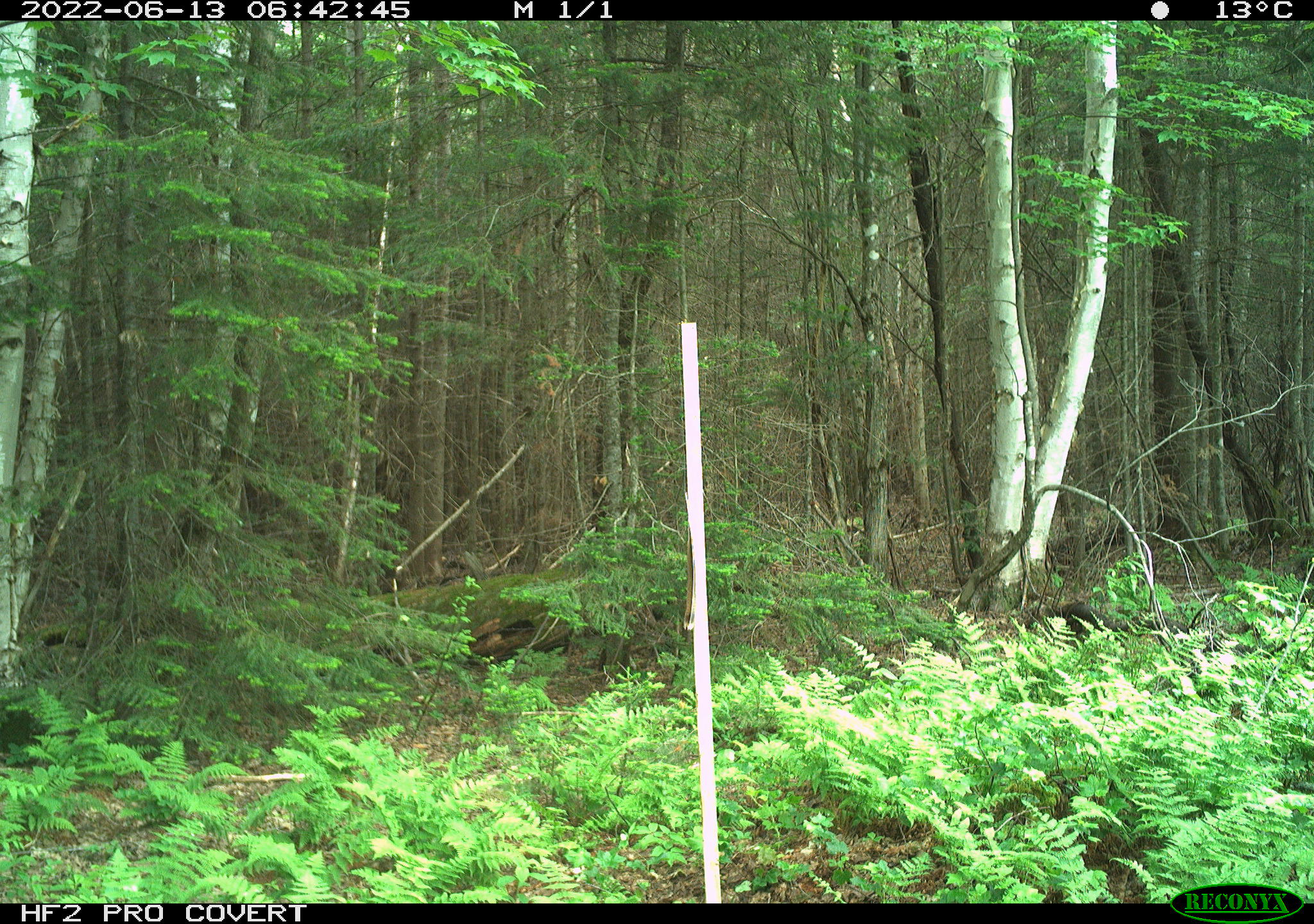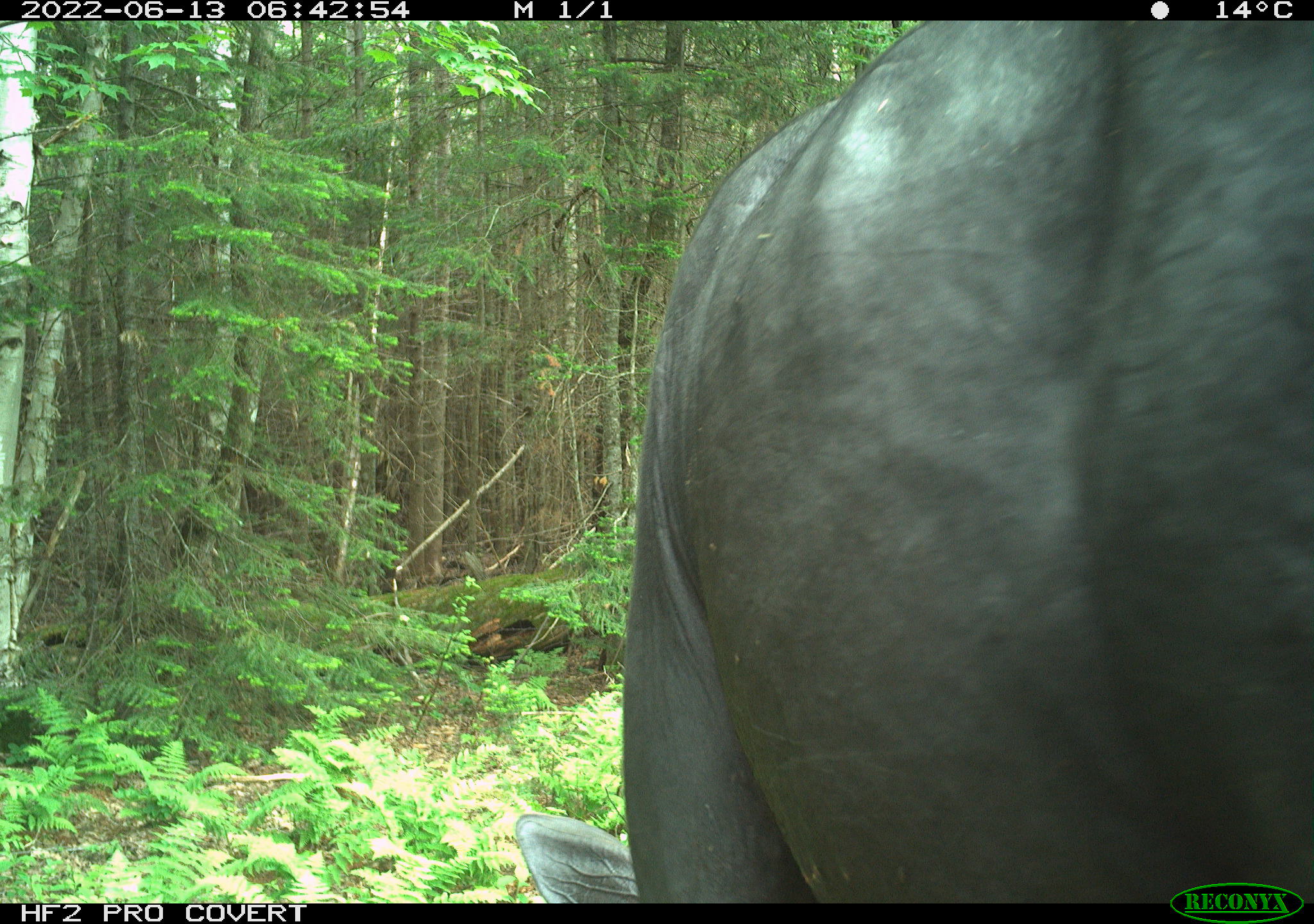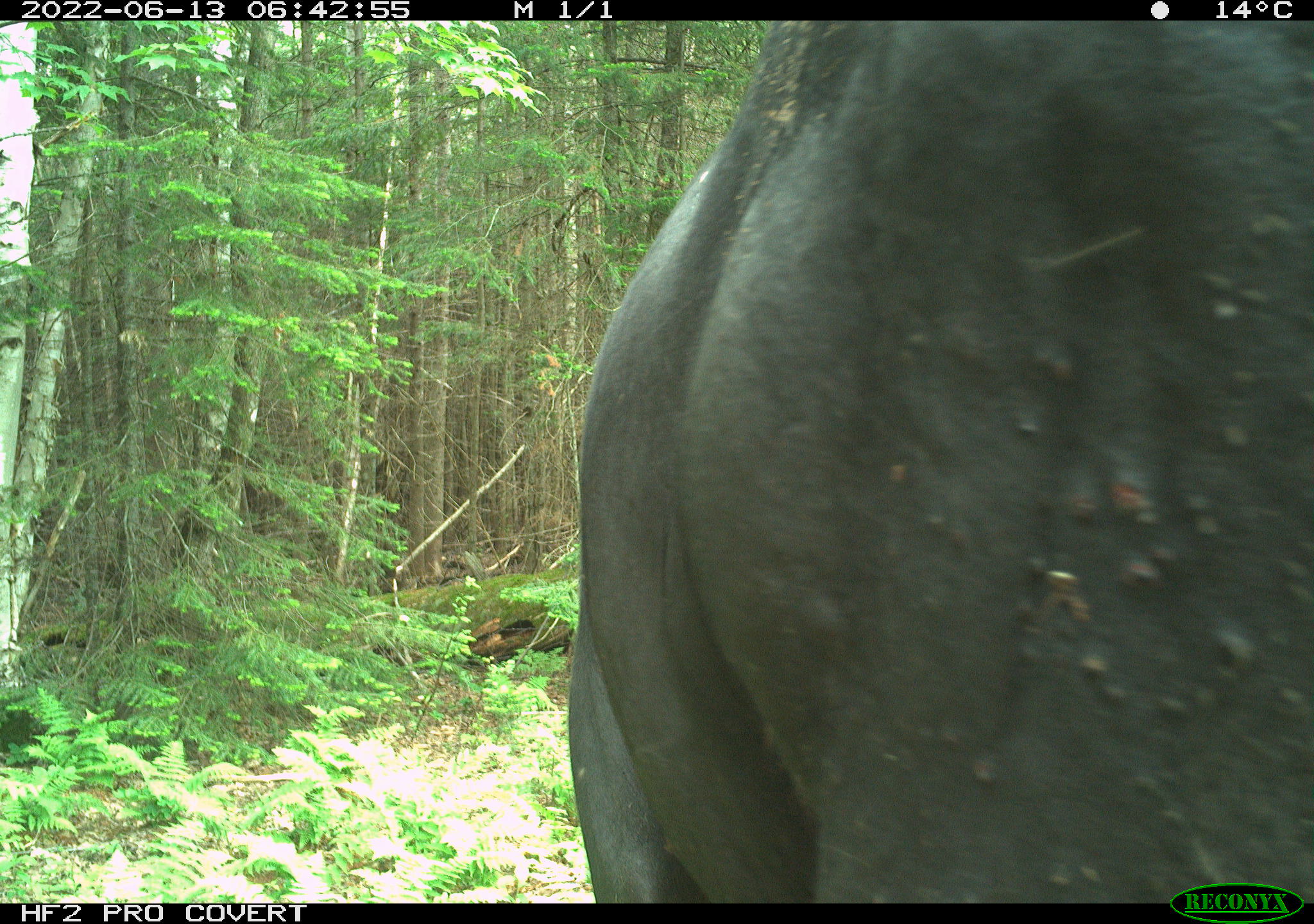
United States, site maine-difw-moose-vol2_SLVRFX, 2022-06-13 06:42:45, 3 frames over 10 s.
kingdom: Animalia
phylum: Chordata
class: Mammalia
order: Artiodactyla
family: Cervidae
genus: Alces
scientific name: Alces alces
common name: moose